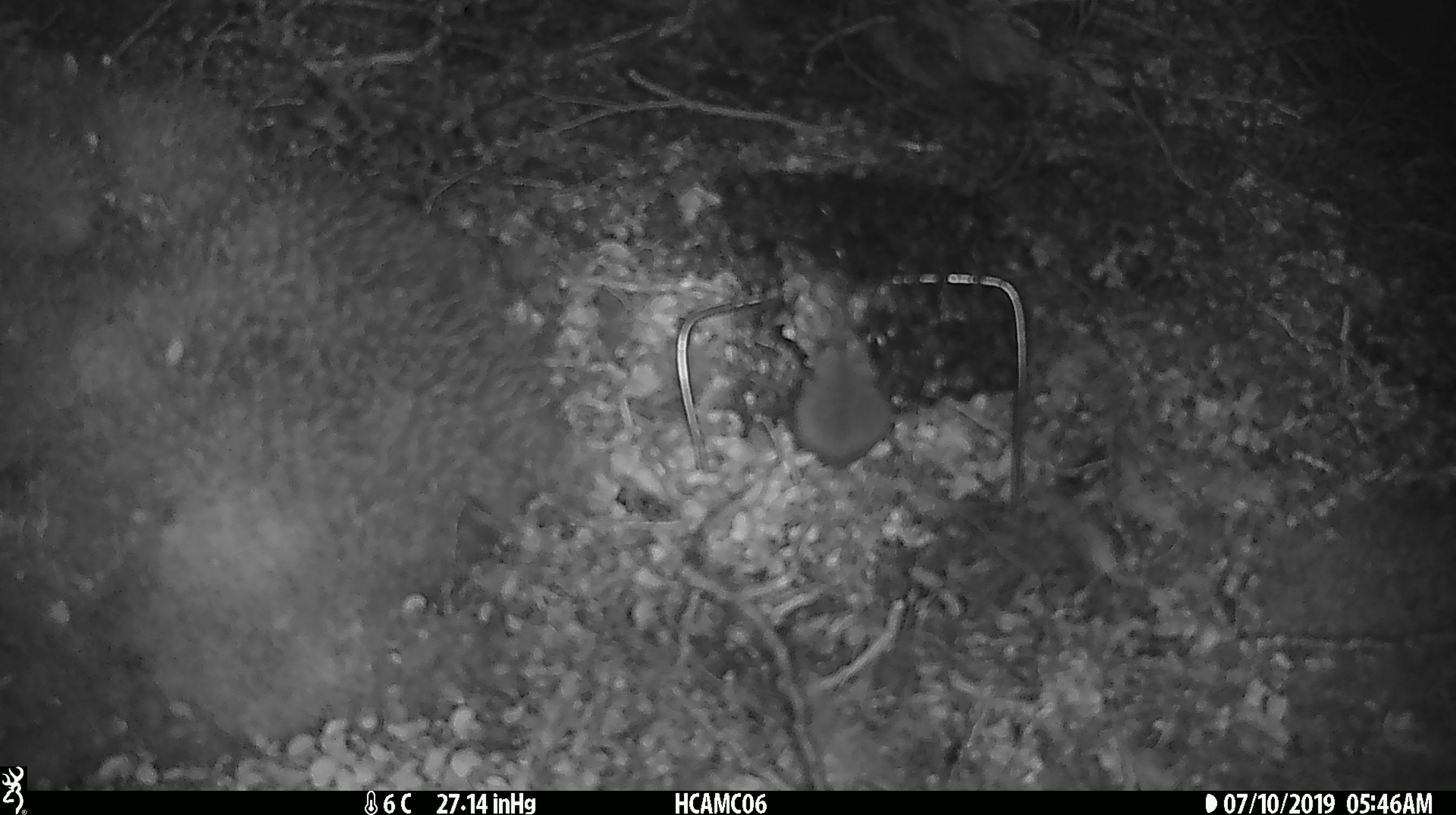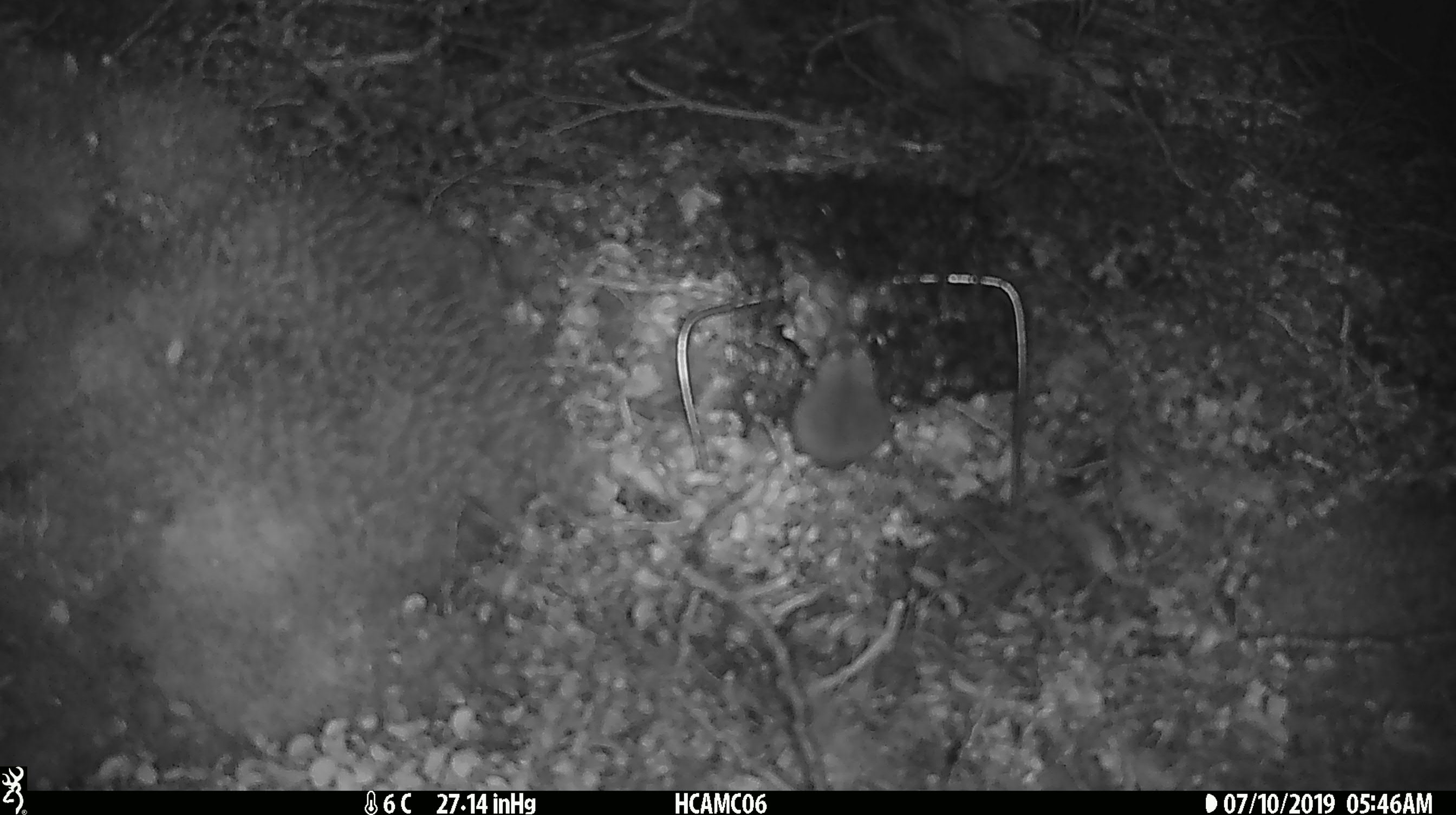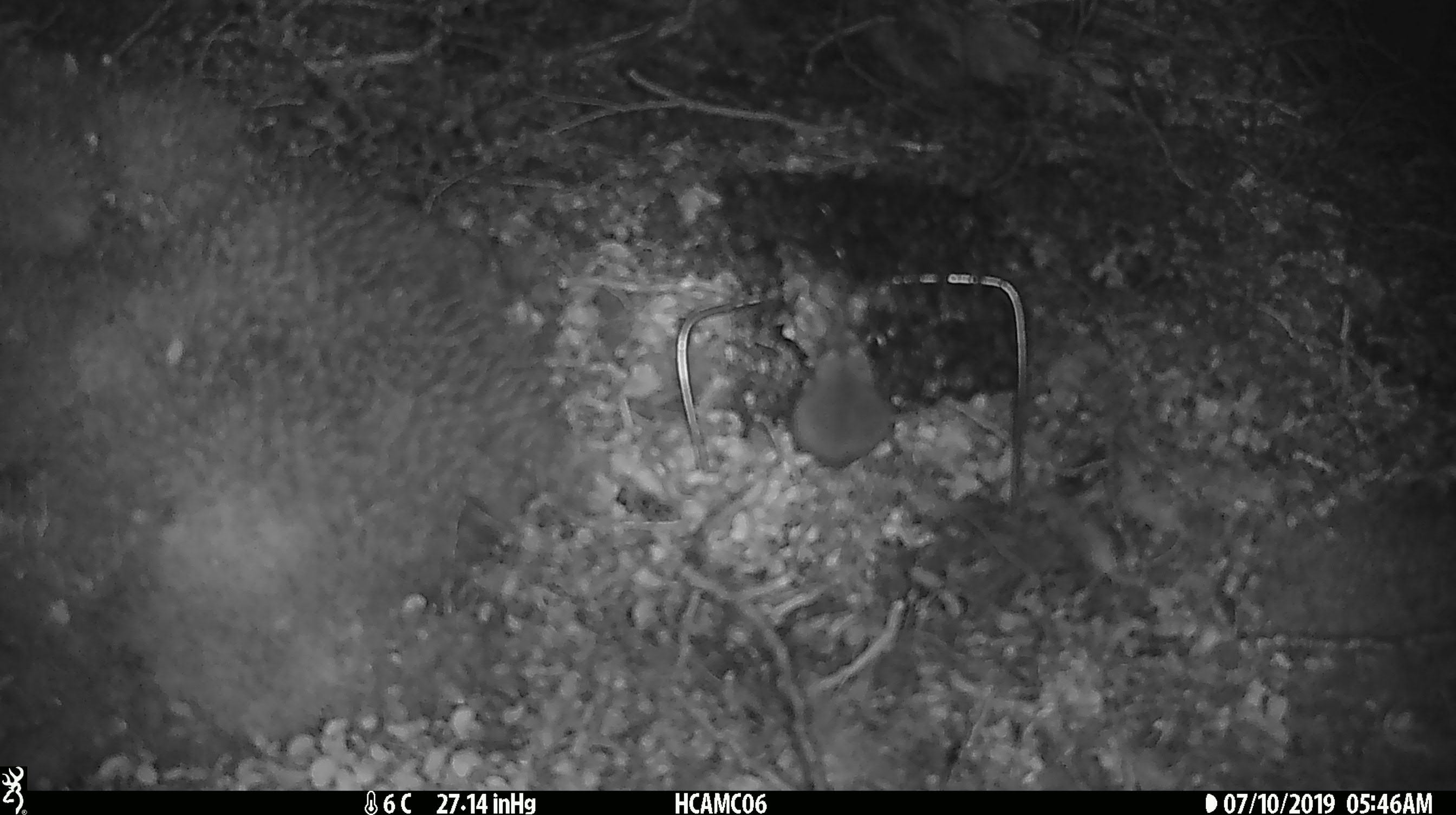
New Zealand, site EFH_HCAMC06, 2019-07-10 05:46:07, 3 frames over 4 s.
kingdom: Animalia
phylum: Chordata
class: Mammalia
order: Rodentia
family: Muridae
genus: Mus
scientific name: Mus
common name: mouse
Mouse (Mus).